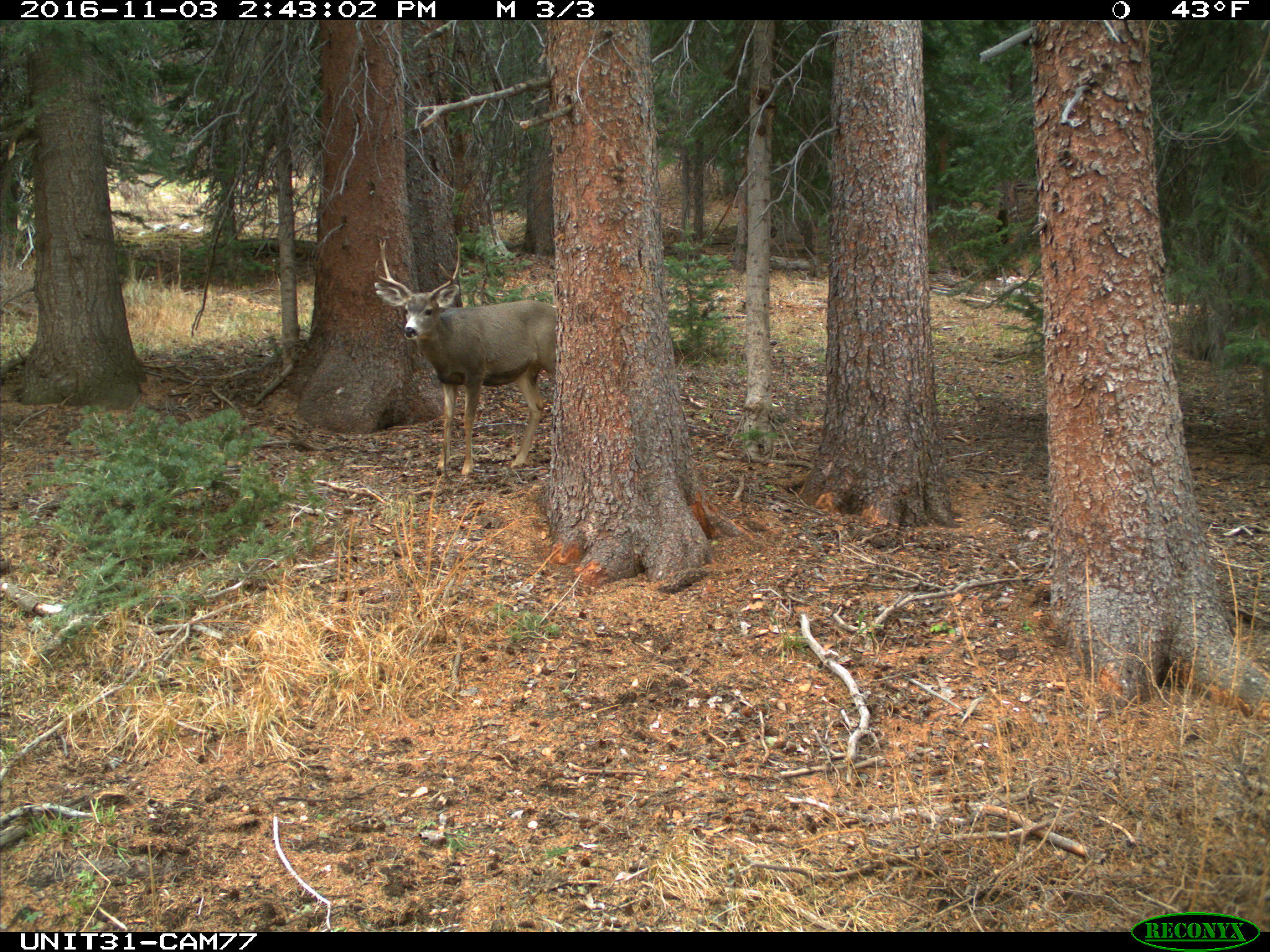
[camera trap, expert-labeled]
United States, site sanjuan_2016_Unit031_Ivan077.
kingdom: Animalia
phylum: Chordata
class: Mammalia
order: Artiodactyla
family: Cervidae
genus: Odocoileus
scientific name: Odocoileus hemionus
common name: mule deer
Odocoileus hemionus (mule deer).